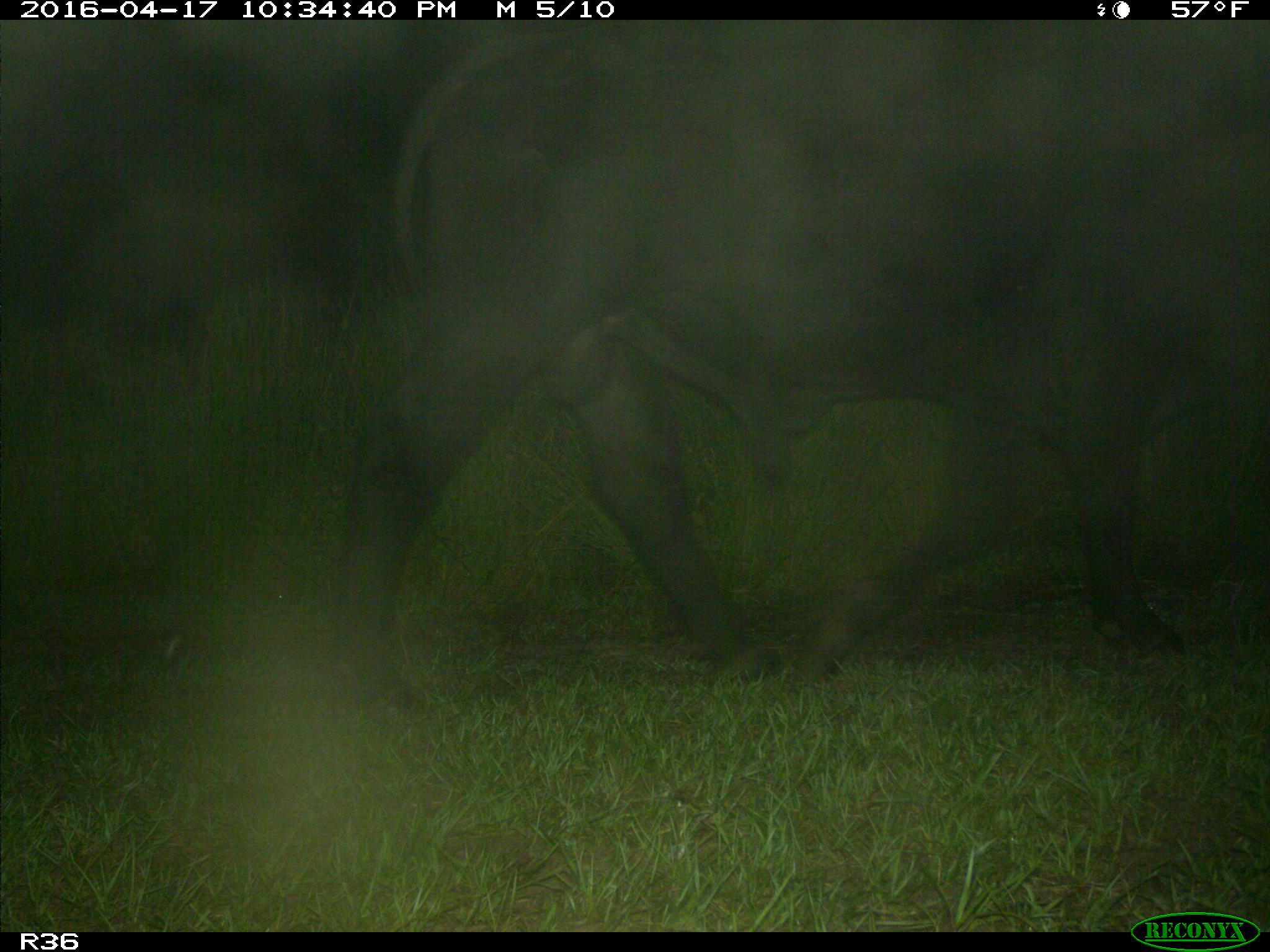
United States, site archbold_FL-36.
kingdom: Animalia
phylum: Chordata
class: Mammalia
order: Artiodactyla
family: Bovidae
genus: Bos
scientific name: Bos taurus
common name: domestic cow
Bos taurus (domestic cow).